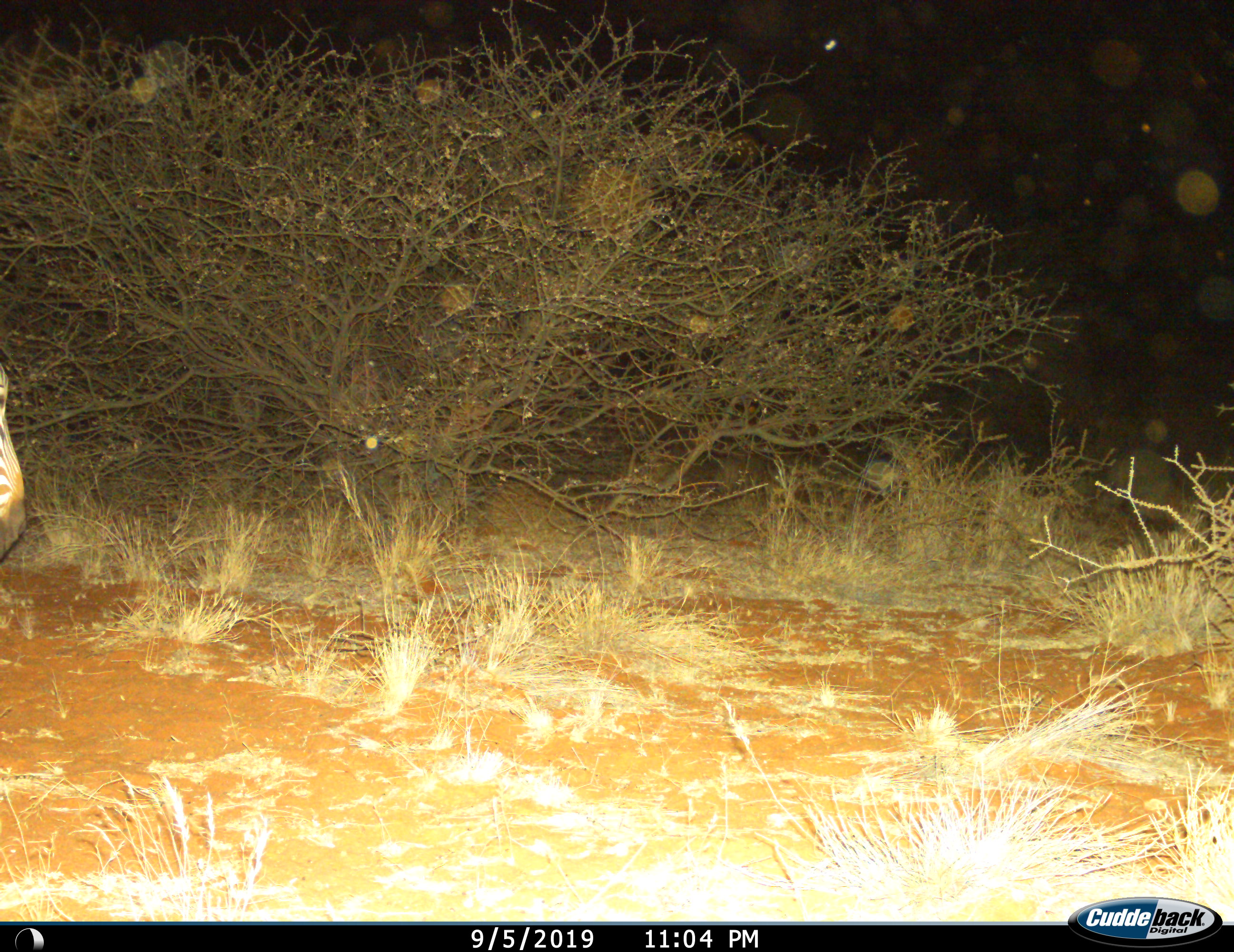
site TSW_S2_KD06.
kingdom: Animalia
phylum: Chordata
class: Mammalia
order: Perissodactyla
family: Equidae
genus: Equus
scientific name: Equus quagga burchellii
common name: burchell's zebra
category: zebraburchells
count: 1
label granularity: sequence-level